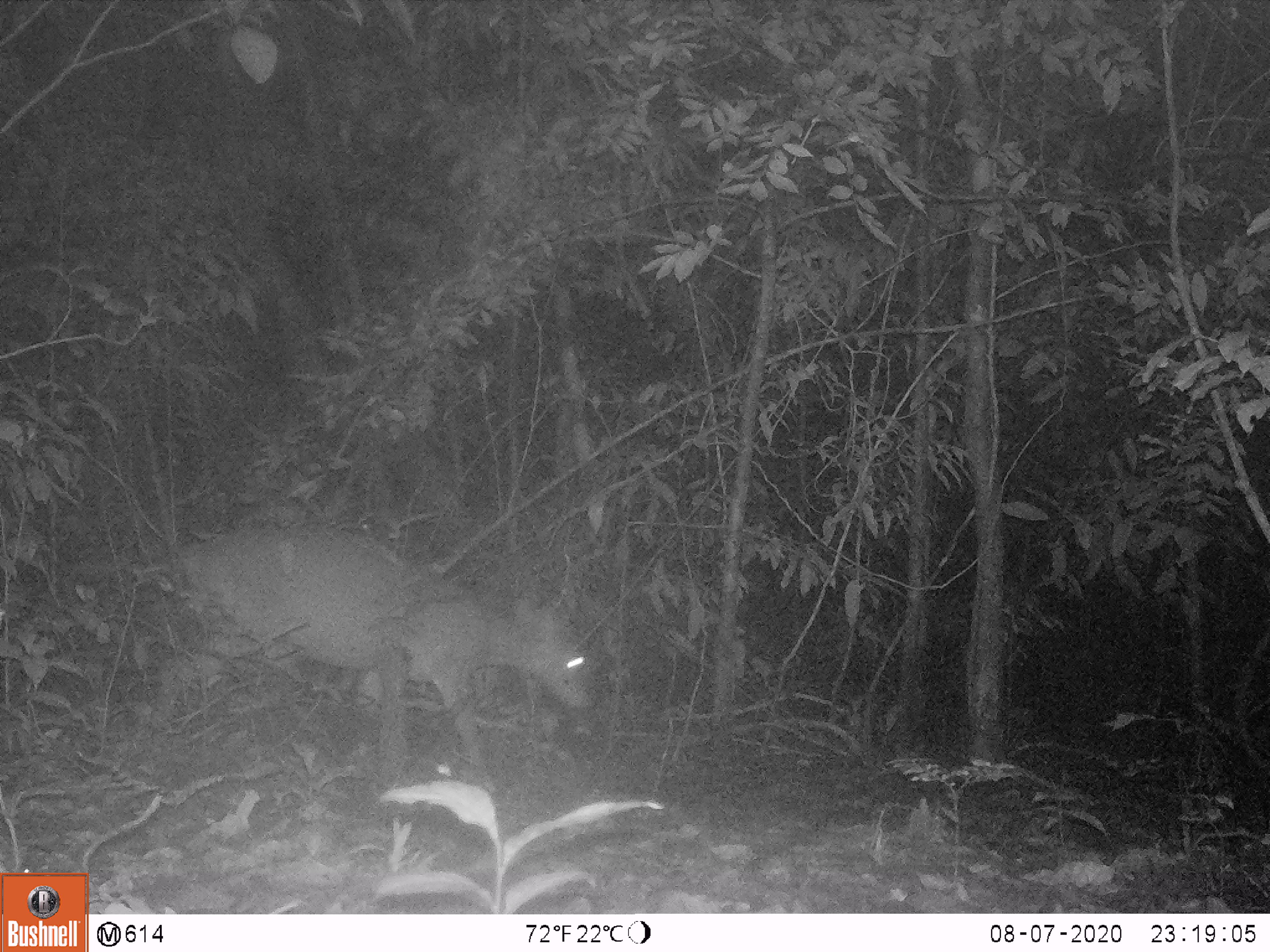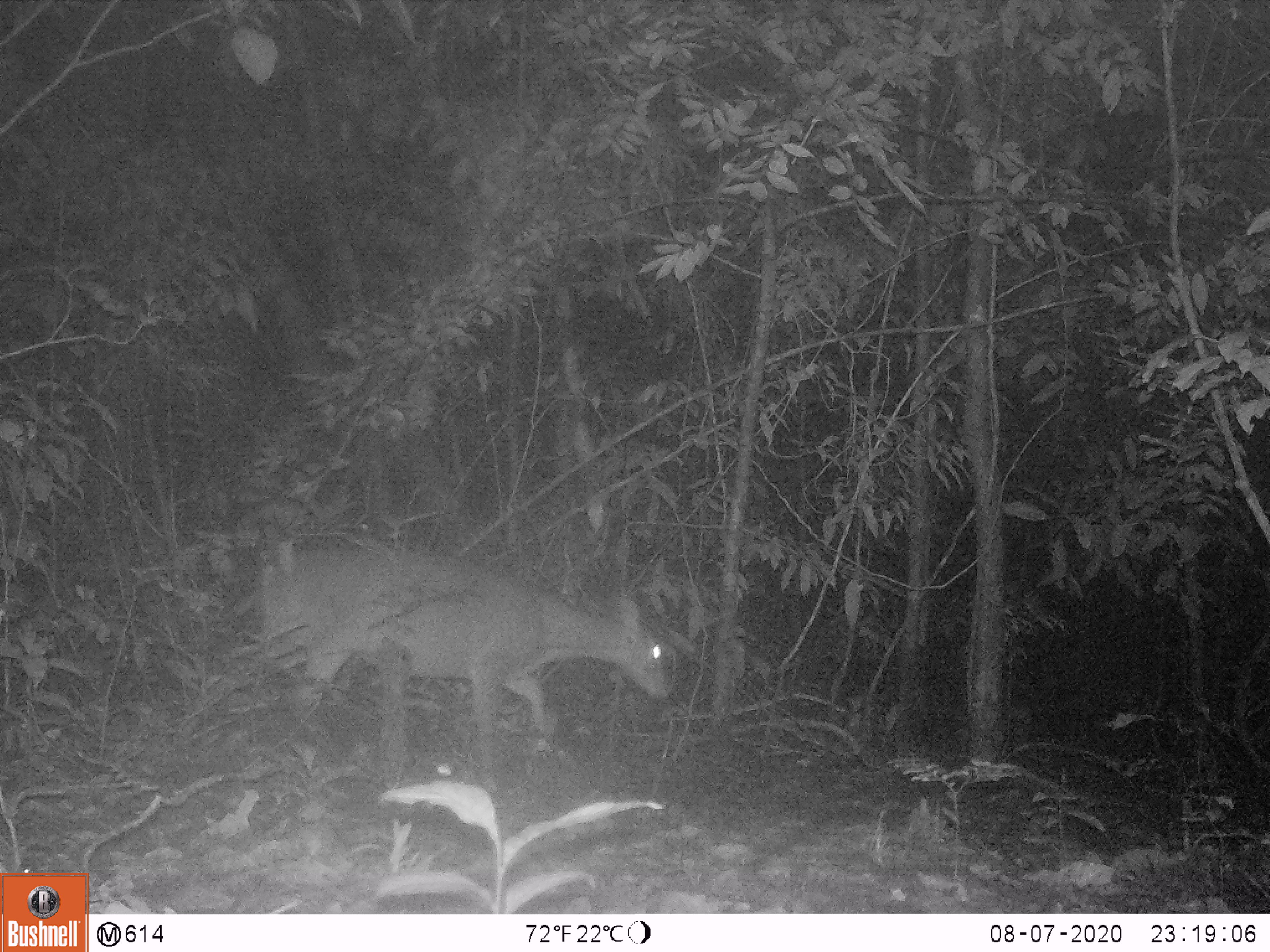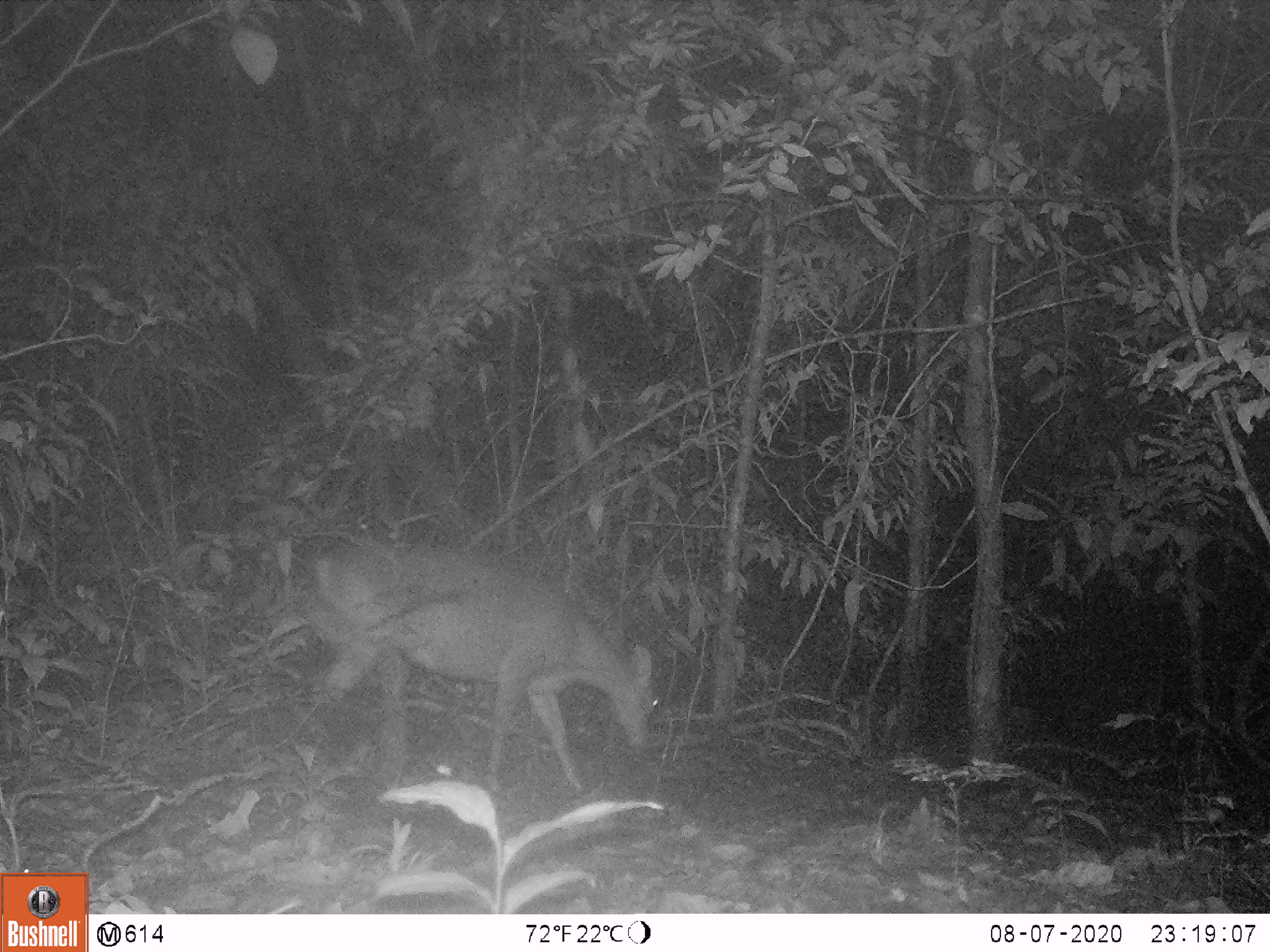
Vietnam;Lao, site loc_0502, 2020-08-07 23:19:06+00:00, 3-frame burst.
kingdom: Animalia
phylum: Chordata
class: Mammalia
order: Artiodactyla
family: Cervidae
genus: Muntiacus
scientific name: Muntiacus vuquangensis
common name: large-antlered muntjac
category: large antlered muntjac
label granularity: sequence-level